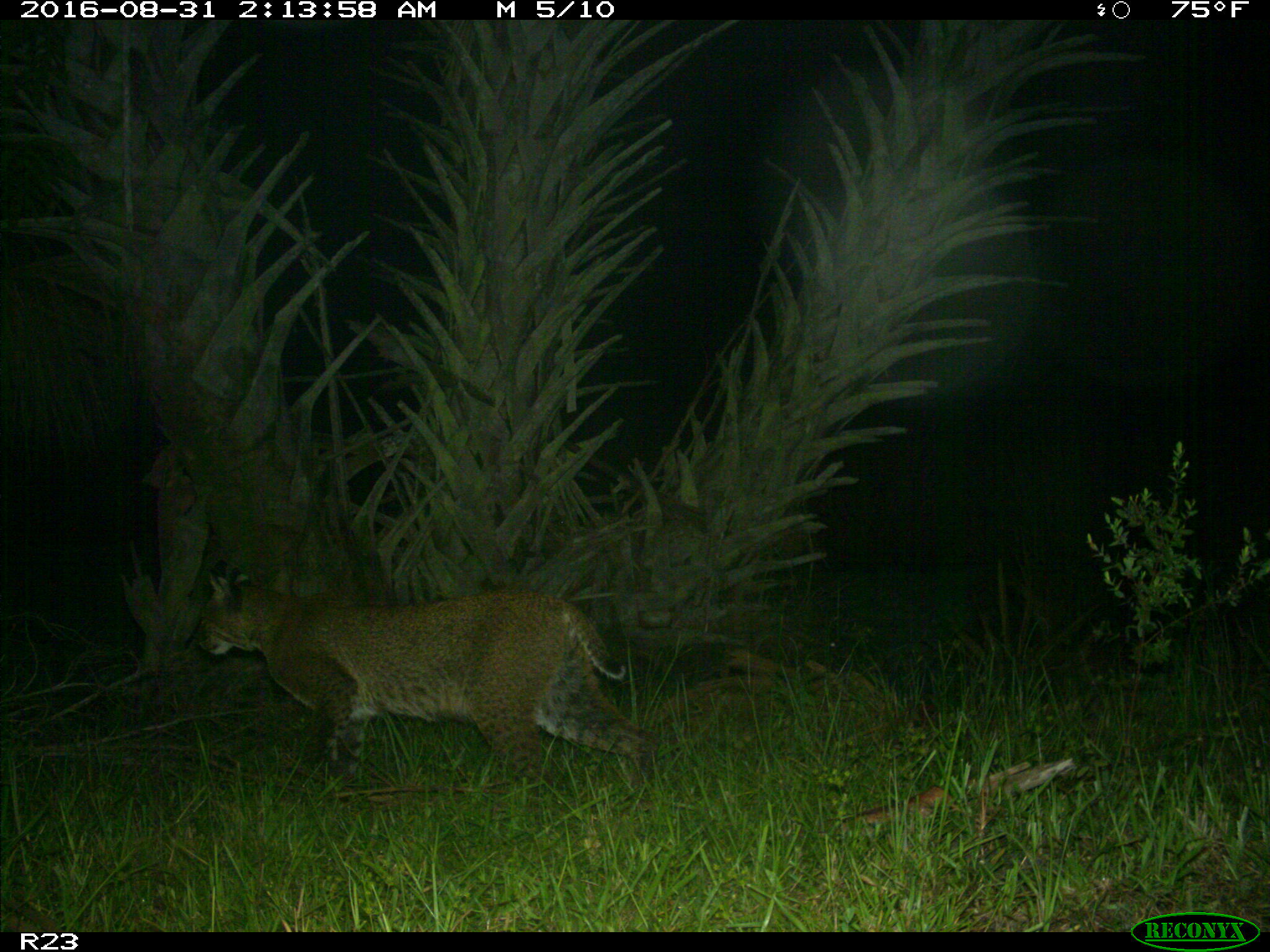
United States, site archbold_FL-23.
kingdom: Animalia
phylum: Chordata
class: Mammalia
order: Carnivora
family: Felidae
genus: Lynx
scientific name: Lynx rufus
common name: bobcat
Lynx rufus (bobcat).